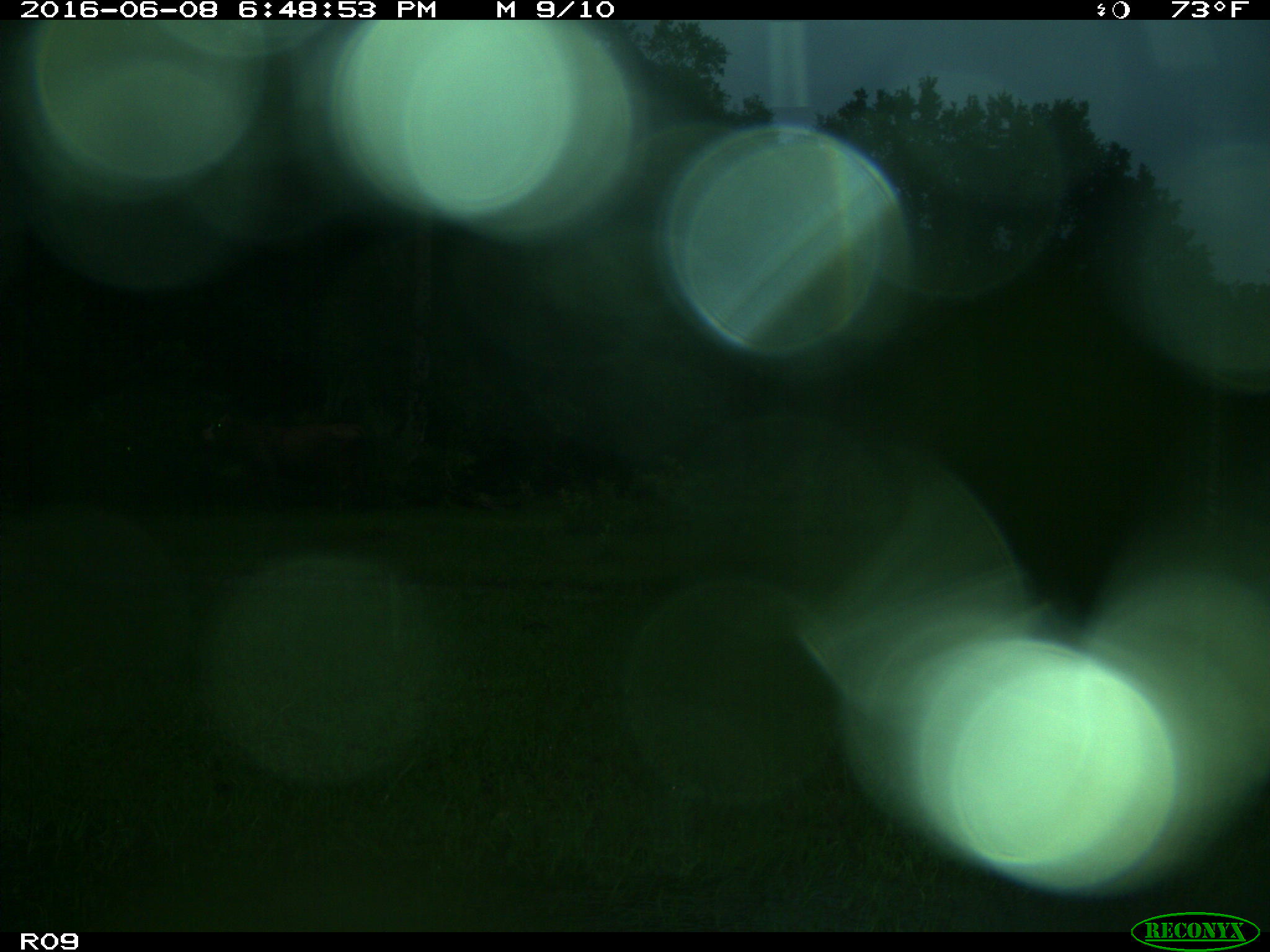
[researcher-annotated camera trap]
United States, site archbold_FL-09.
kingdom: Animalia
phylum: Chordata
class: Mammalia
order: Artiodactyla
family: Bovidae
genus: Bos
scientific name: Bos taurus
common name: domestic cow